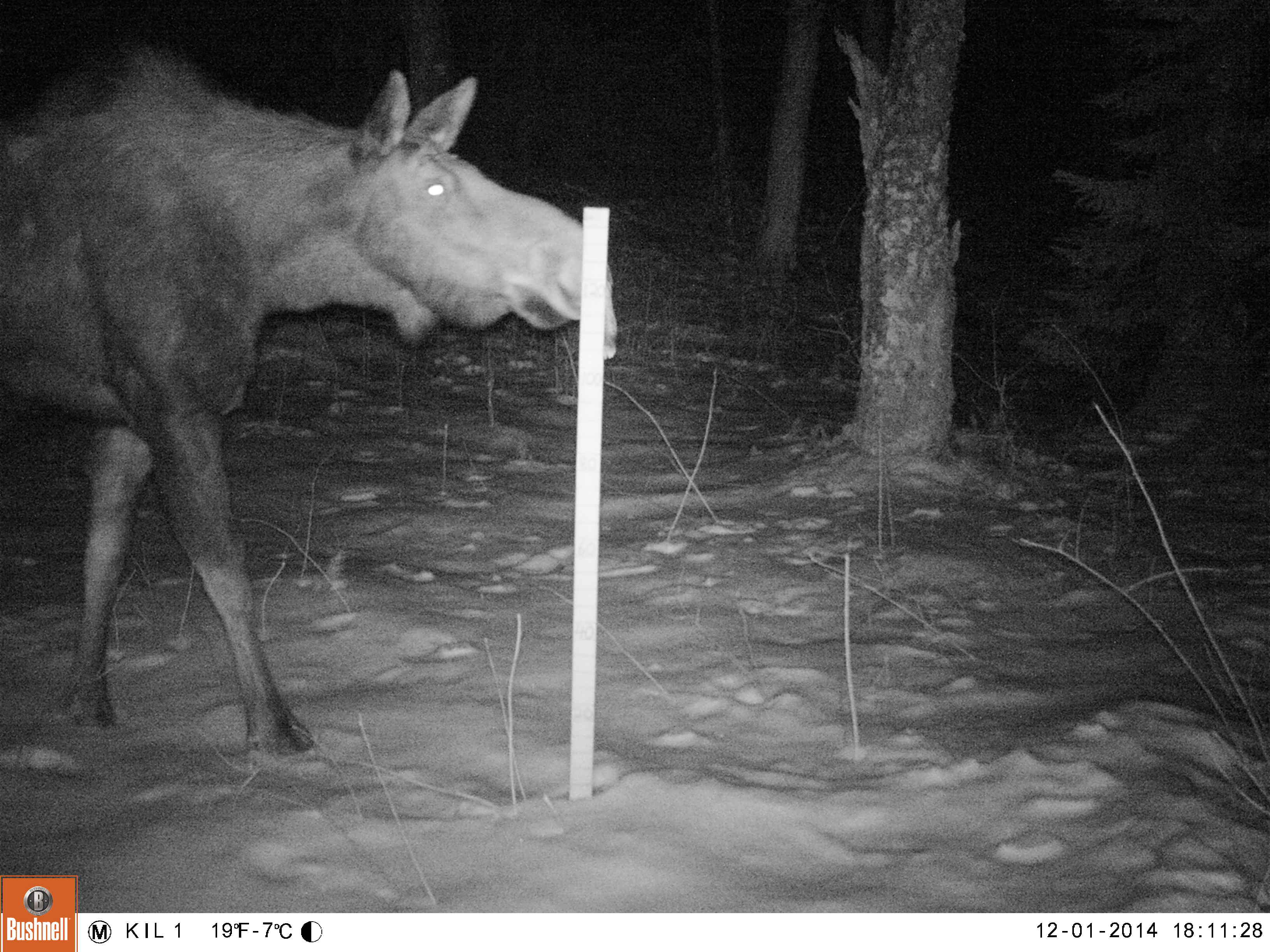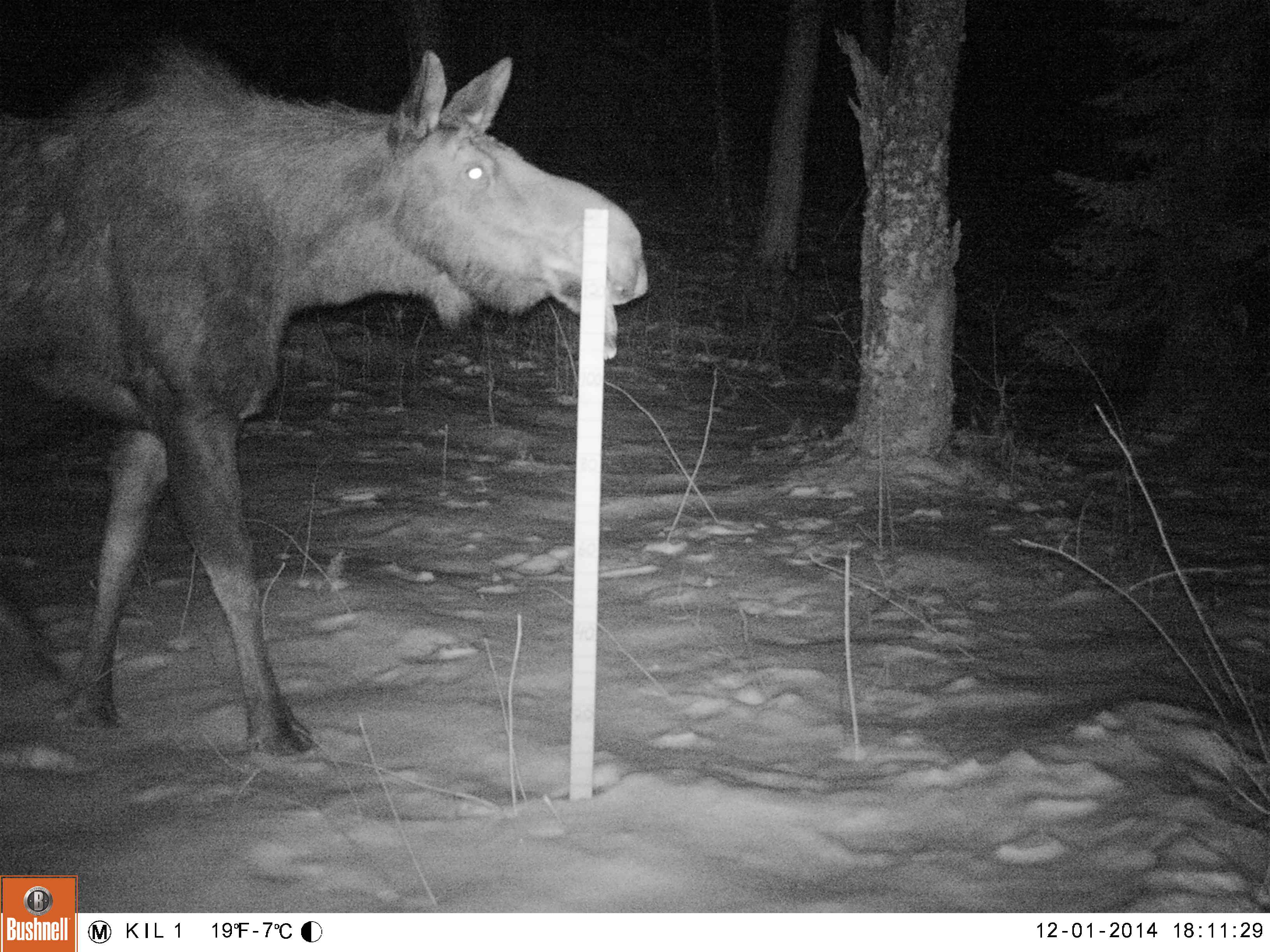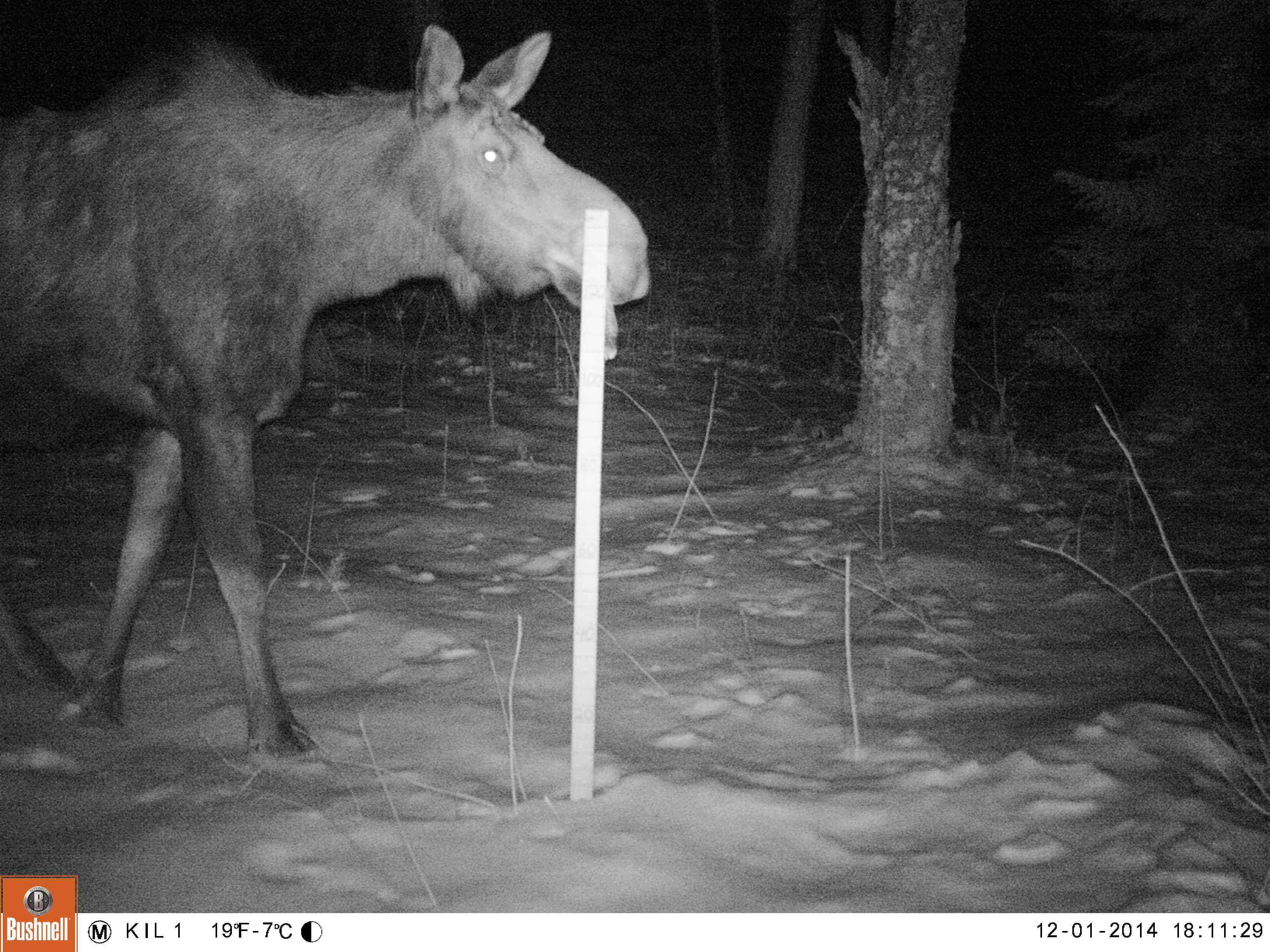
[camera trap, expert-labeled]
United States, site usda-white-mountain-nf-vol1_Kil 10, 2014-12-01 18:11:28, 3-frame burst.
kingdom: Animalia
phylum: Chordata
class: Mammalia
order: Artiodactyla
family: Cervidae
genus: Alces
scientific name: Alces alces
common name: moose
Moose (Alces alces).